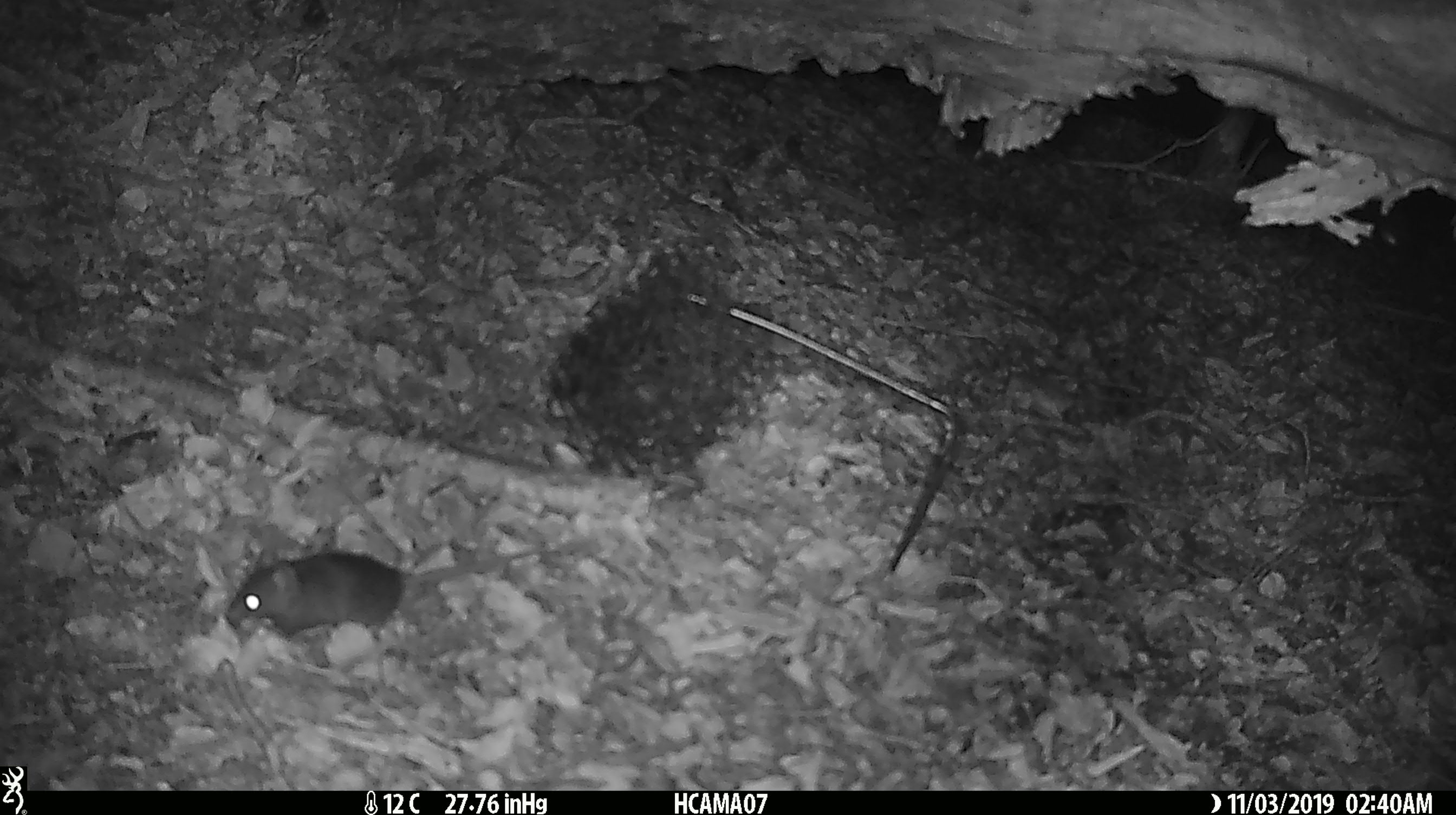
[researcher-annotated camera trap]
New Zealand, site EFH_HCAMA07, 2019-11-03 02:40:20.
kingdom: Animalia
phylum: Chordata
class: Mammalia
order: Rodentia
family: Muridae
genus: Mus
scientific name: Mus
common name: mouse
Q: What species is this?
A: Mouse (Mus).